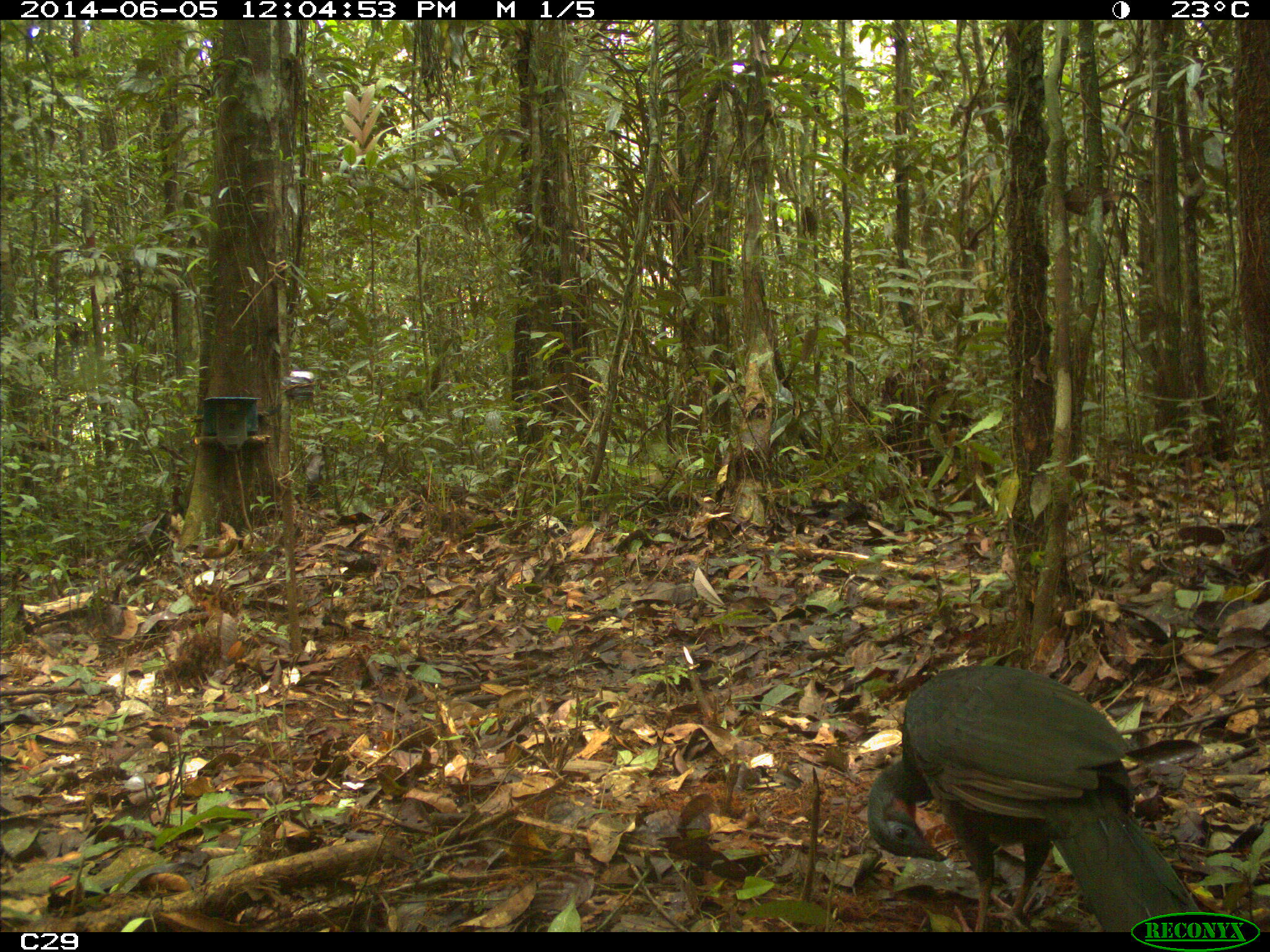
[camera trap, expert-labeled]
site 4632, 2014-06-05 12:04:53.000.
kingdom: Animalia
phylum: Chordata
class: Aves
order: Galliformes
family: Cracidae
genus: Penelope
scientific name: Penelope jacquacu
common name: spix's guan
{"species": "Penelope jacquacu (spix's guan)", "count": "1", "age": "adult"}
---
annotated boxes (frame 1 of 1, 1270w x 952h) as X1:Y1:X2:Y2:
penelope jacquacu: 866:661:1212:930